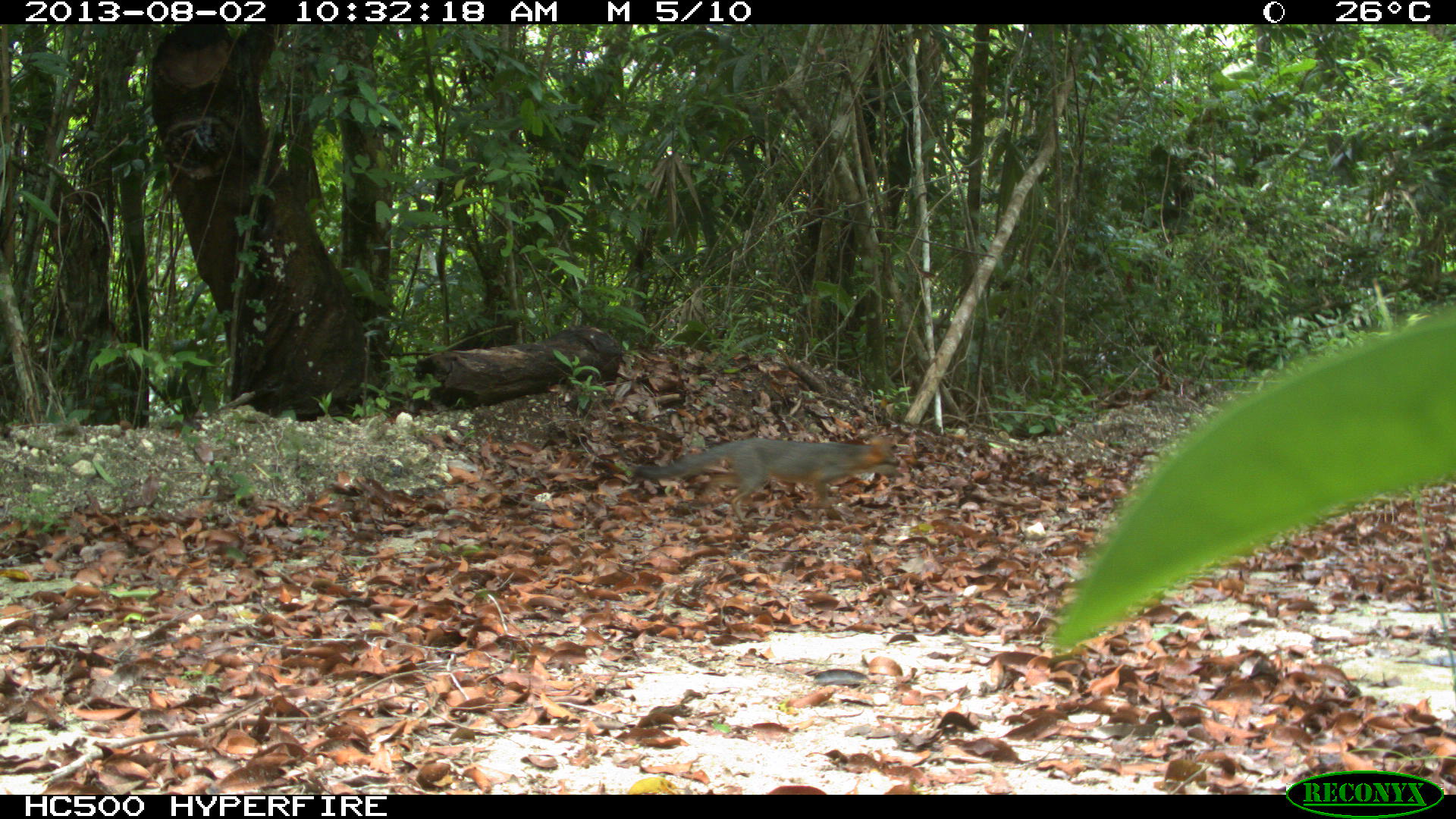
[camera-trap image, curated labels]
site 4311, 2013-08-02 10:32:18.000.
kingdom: Animalia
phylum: Chordata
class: Mammalia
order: Carnivora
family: Canidae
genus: Urocyon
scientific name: Urocyon cinereoargenteus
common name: gray fox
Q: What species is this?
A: Urocyon cinereoargenteus (gray fox).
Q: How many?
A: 1.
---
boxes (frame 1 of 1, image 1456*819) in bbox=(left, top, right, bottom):
urocyon cinereoargenteus: bbox=(630, 436, 903, 526)